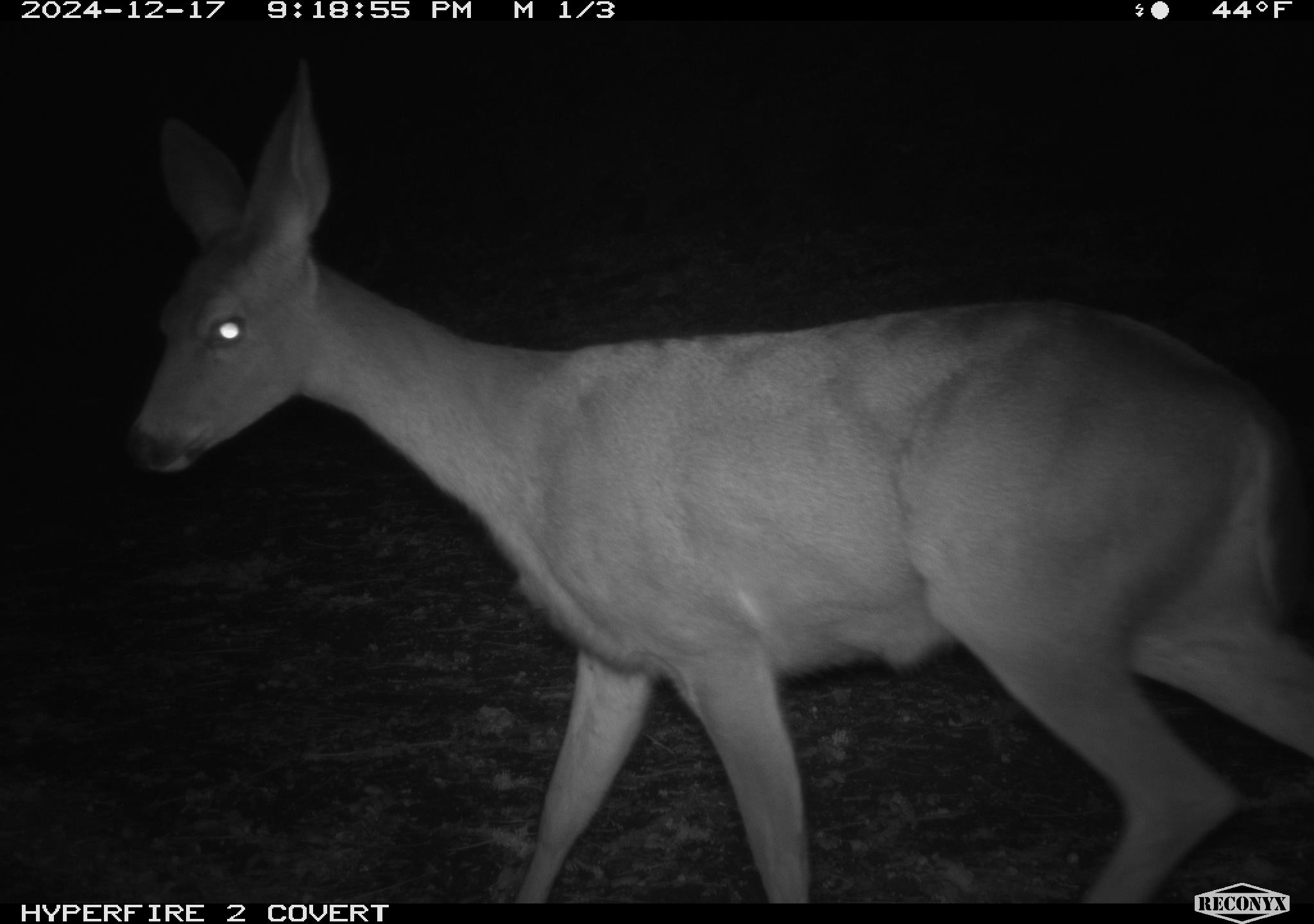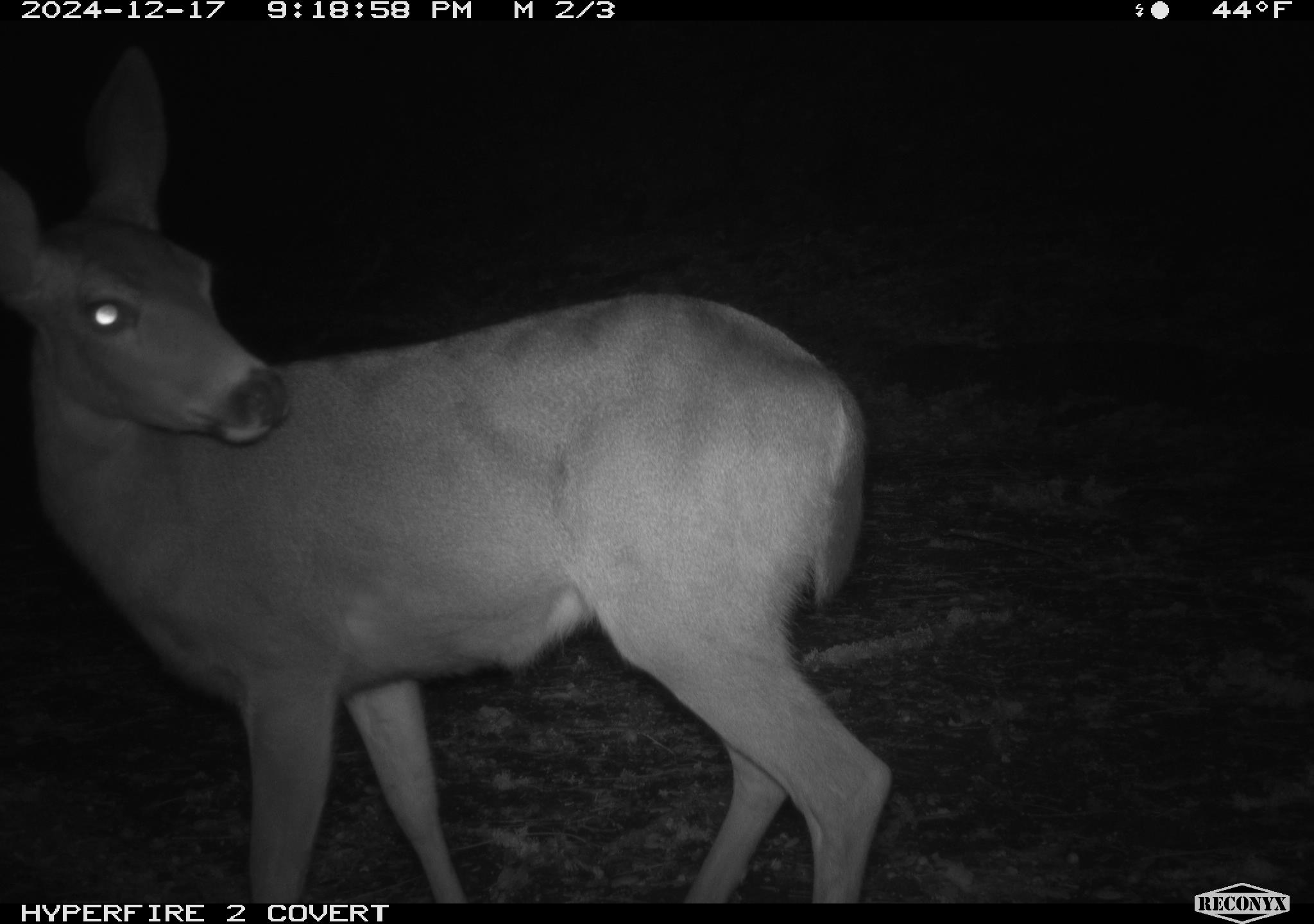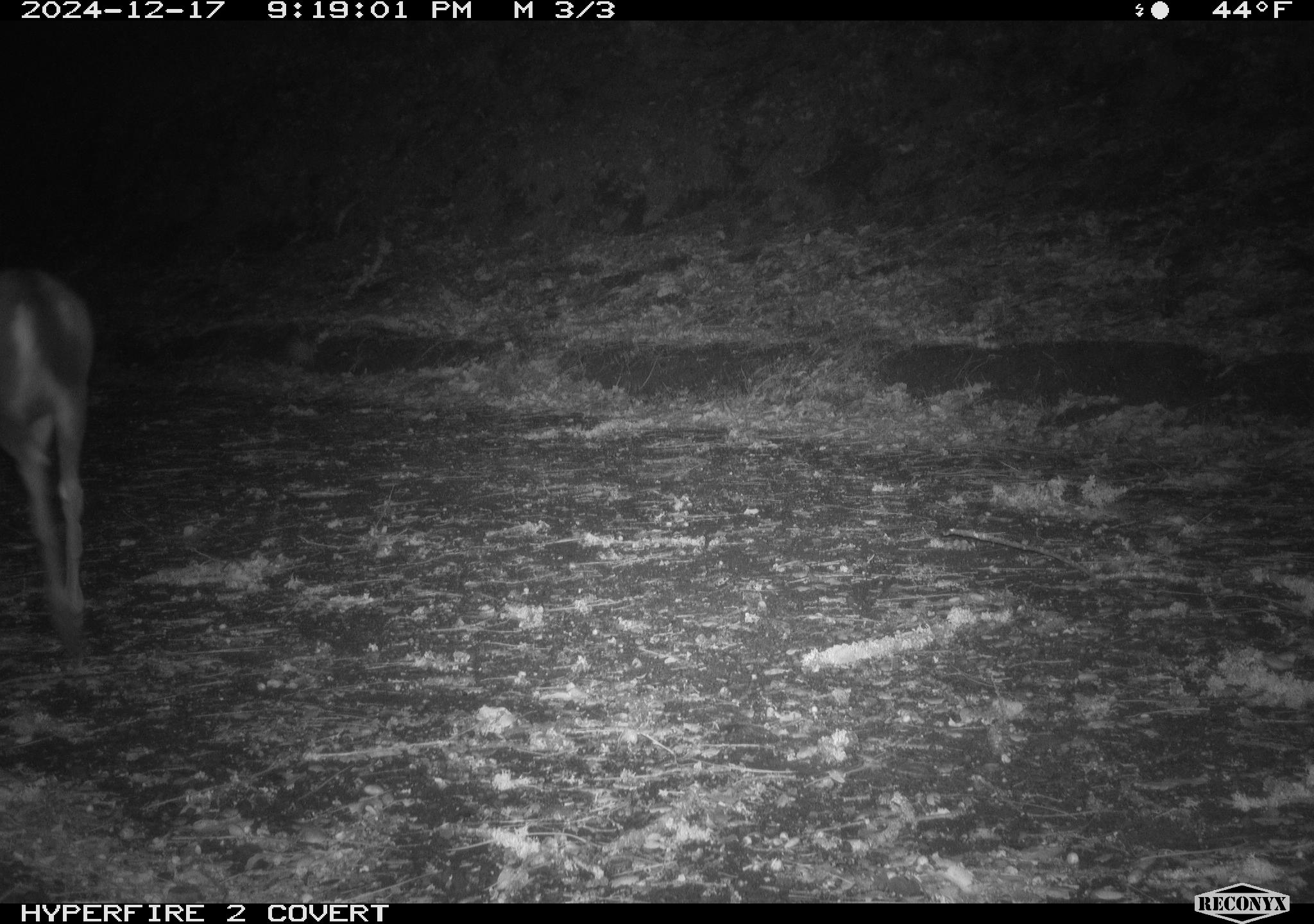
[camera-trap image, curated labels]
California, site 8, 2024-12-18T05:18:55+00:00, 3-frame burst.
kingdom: Animalia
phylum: Chordata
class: Mammalia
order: Artiodactyla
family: Cervidae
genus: Odocoileus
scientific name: Odocoileus hemionus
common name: mule deer